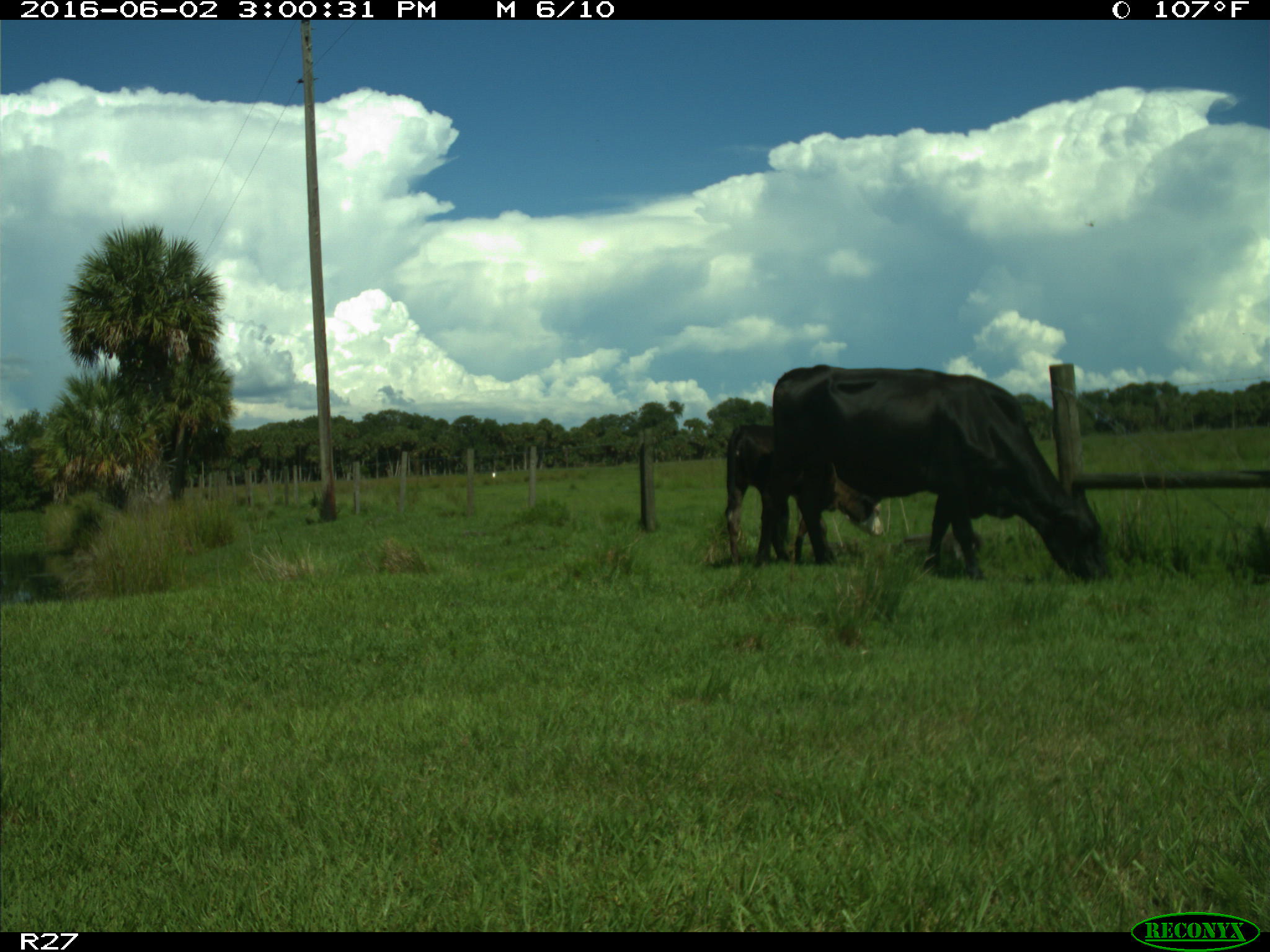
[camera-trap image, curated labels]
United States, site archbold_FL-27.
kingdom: Animalia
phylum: Chordata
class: Mammalia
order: Artiodactyla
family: Bovidae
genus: Bos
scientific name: Bos taurus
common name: domestic cow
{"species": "Bos taurus (domestic cow)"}